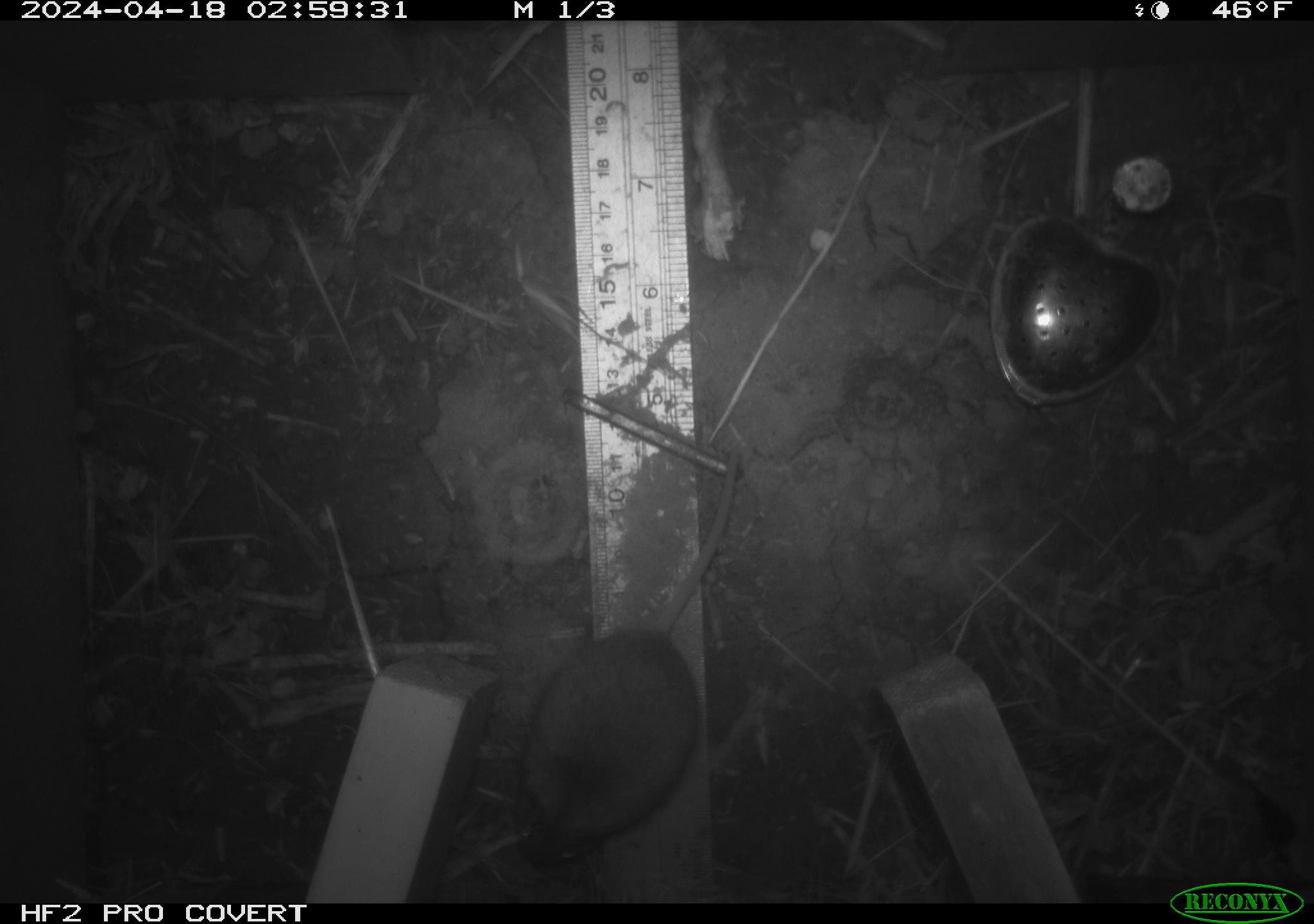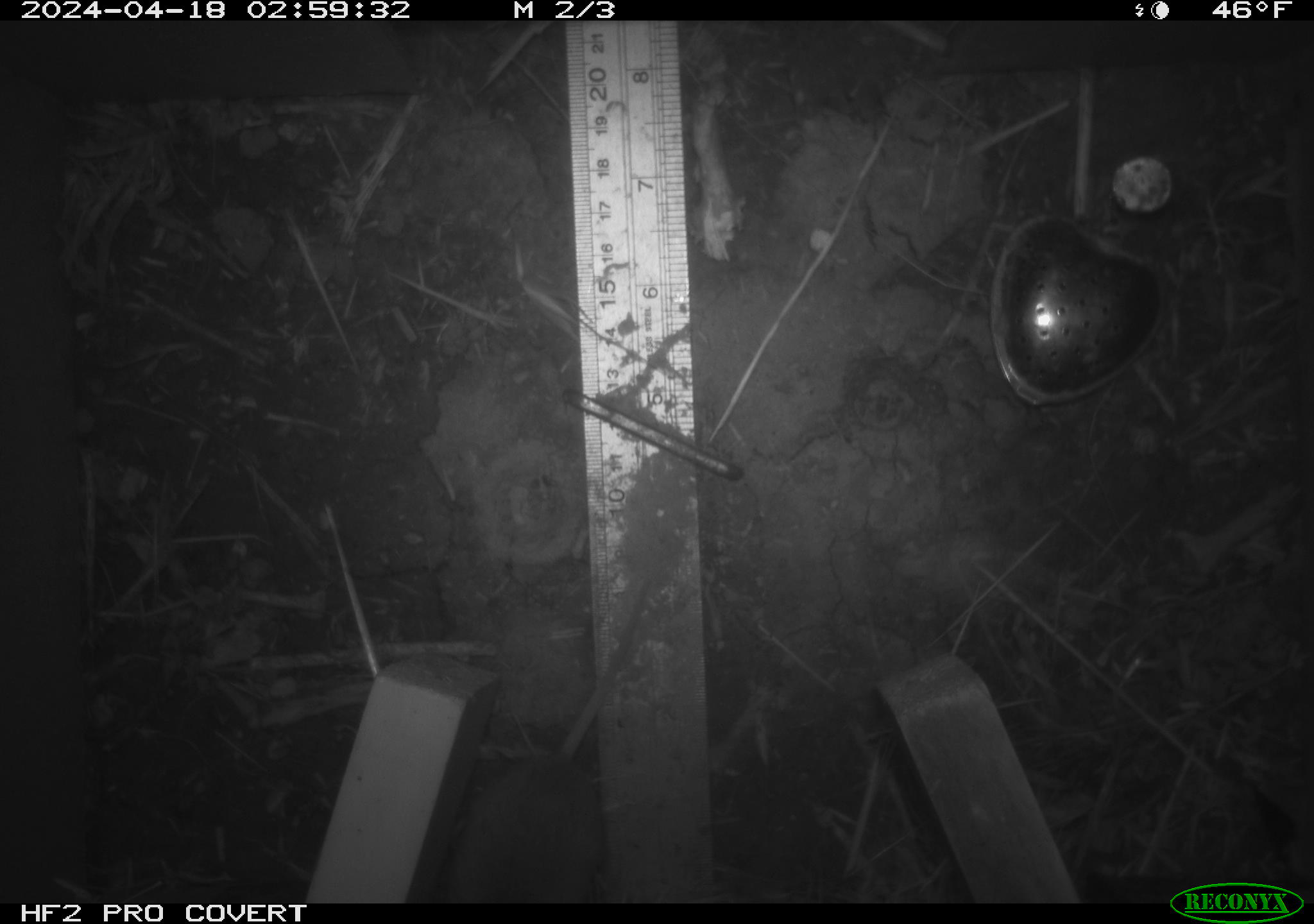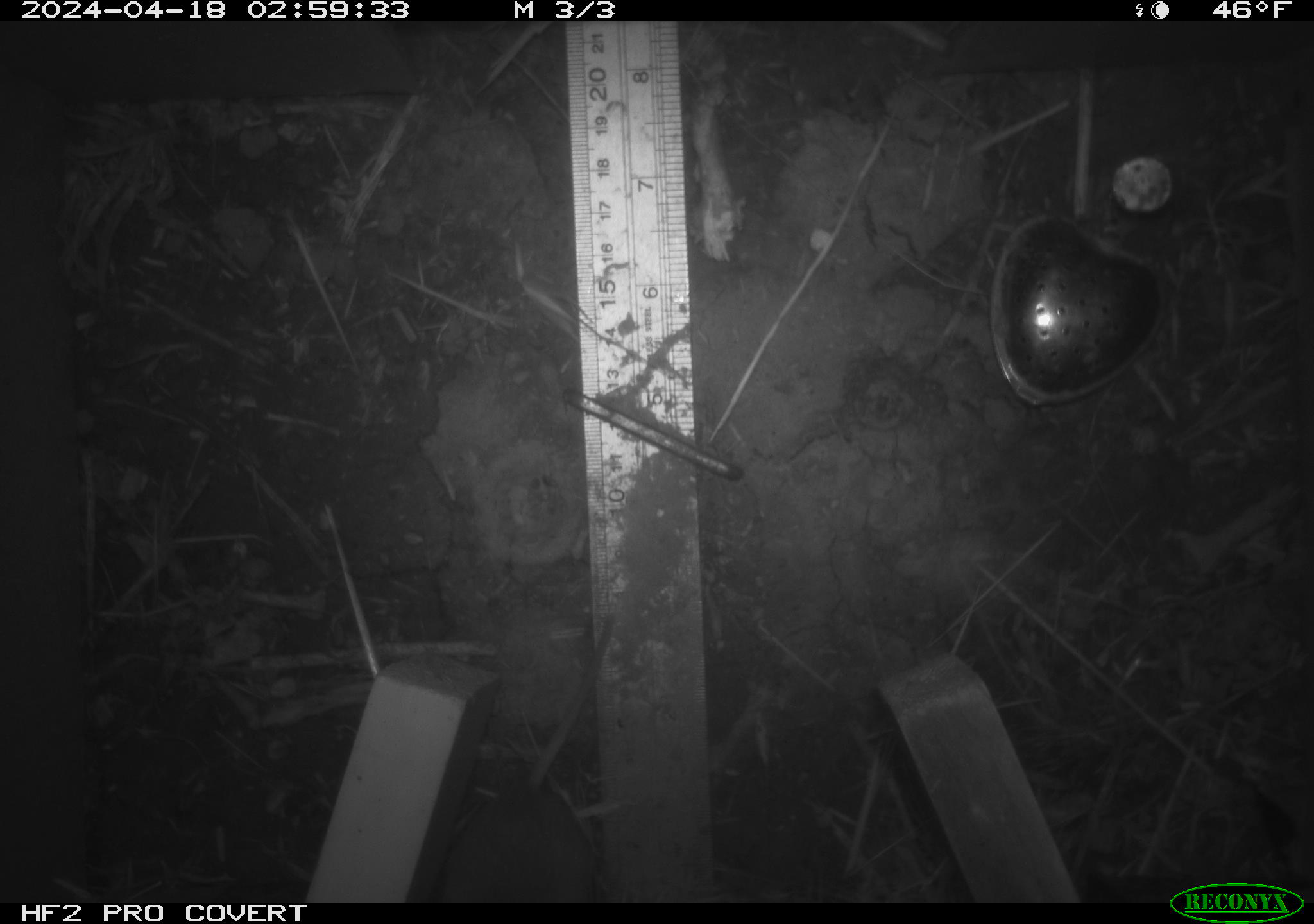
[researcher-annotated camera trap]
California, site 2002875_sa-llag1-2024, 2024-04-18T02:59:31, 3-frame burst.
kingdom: Animalia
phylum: Chordata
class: Mammalia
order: Rodentia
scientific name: Rodentia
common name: mouse species